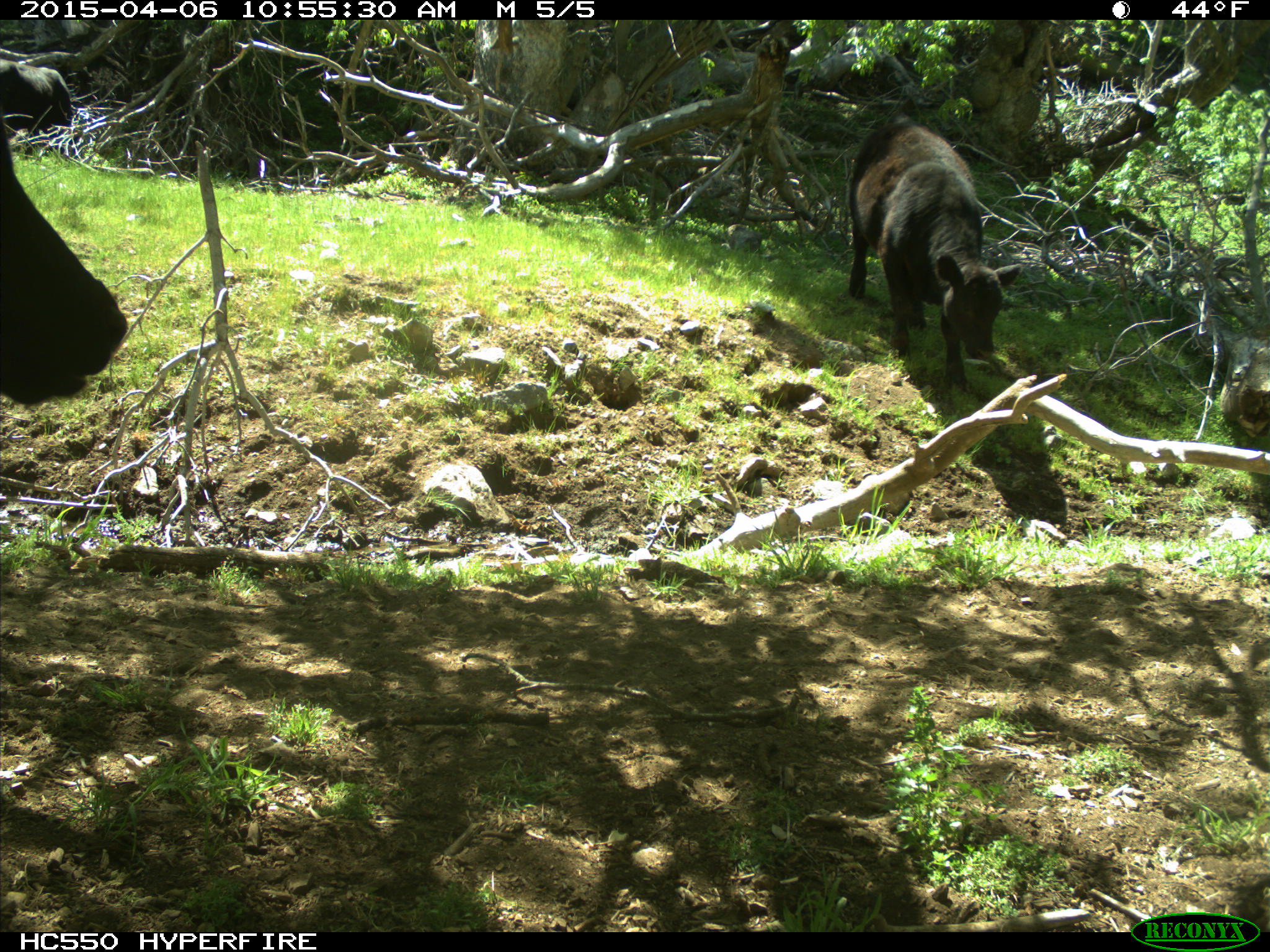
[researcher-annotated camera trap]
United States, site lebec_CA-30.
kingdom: Animalia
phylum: Chordata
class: Mammalia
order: Artiodactyla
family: Bovidae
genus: Bos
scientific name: Bos taurus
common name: domestic cow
Bos taurus (domestic cow).